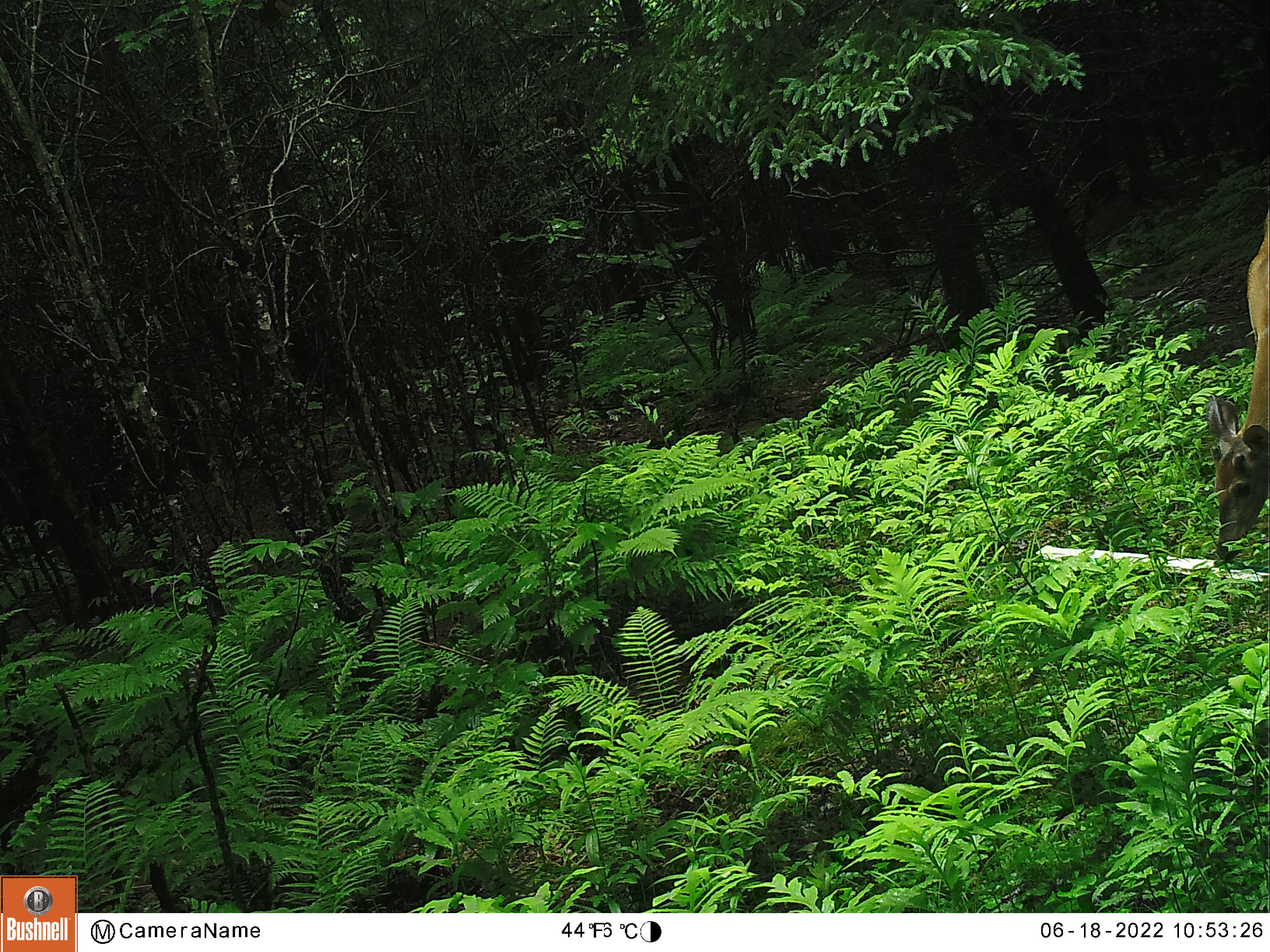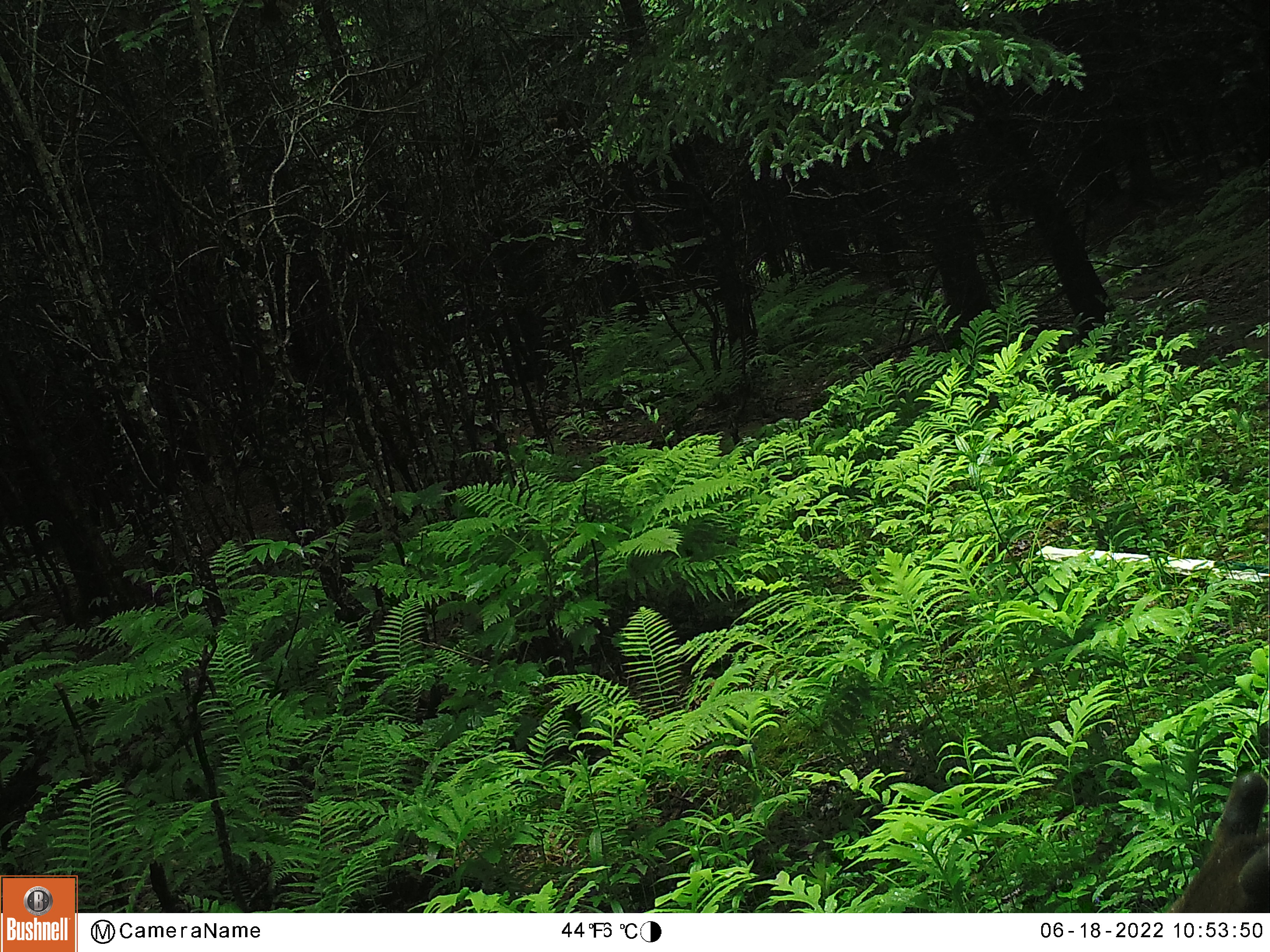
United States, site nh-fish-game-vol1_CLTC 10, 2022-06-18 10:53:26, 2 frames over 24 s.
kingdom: Animalia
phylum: Chordata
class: Mammalia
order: Artiodactyla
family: Cervidae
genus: Odocoileus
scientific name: Odocoileus virginianus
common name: white-tailed deer